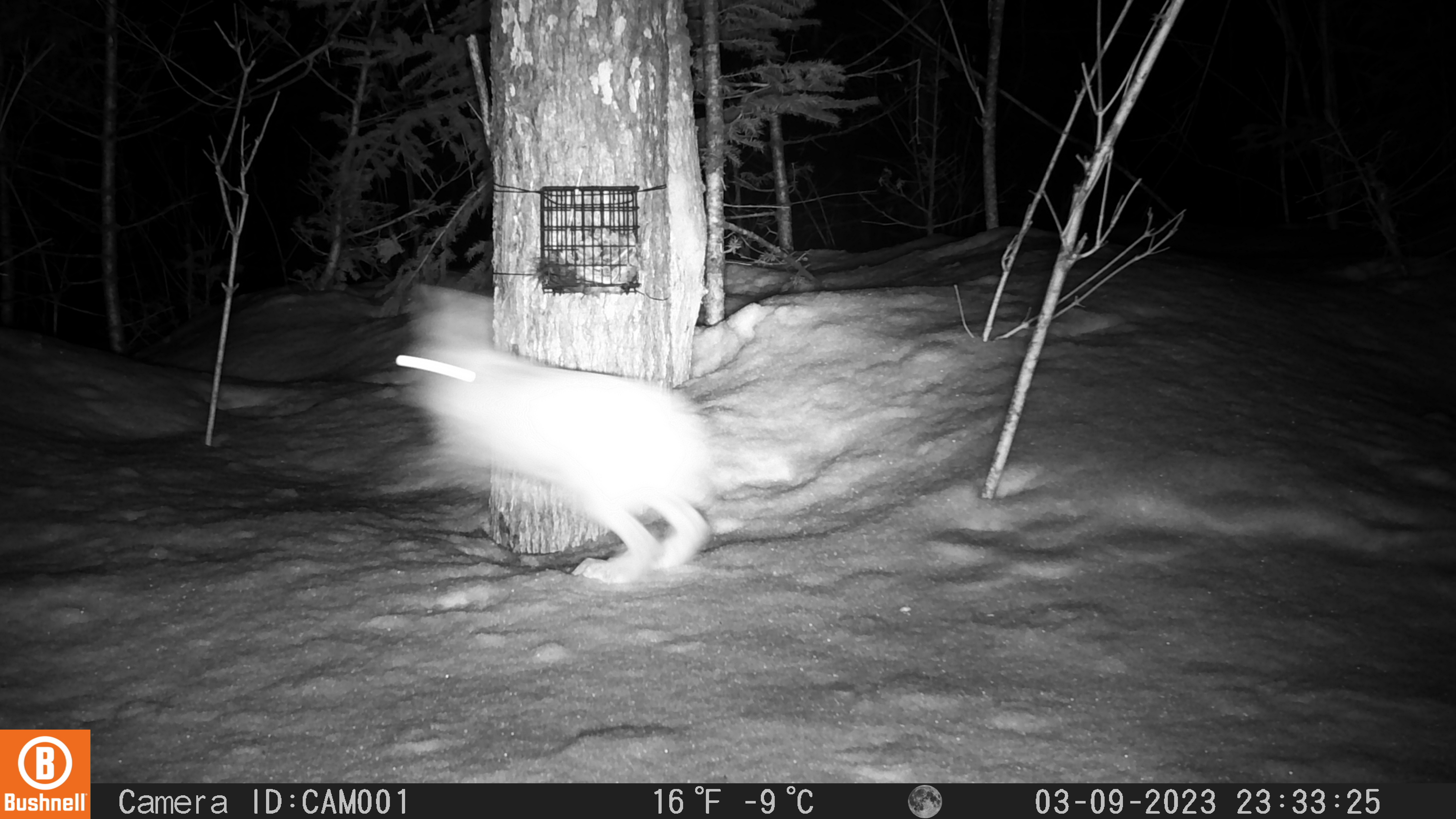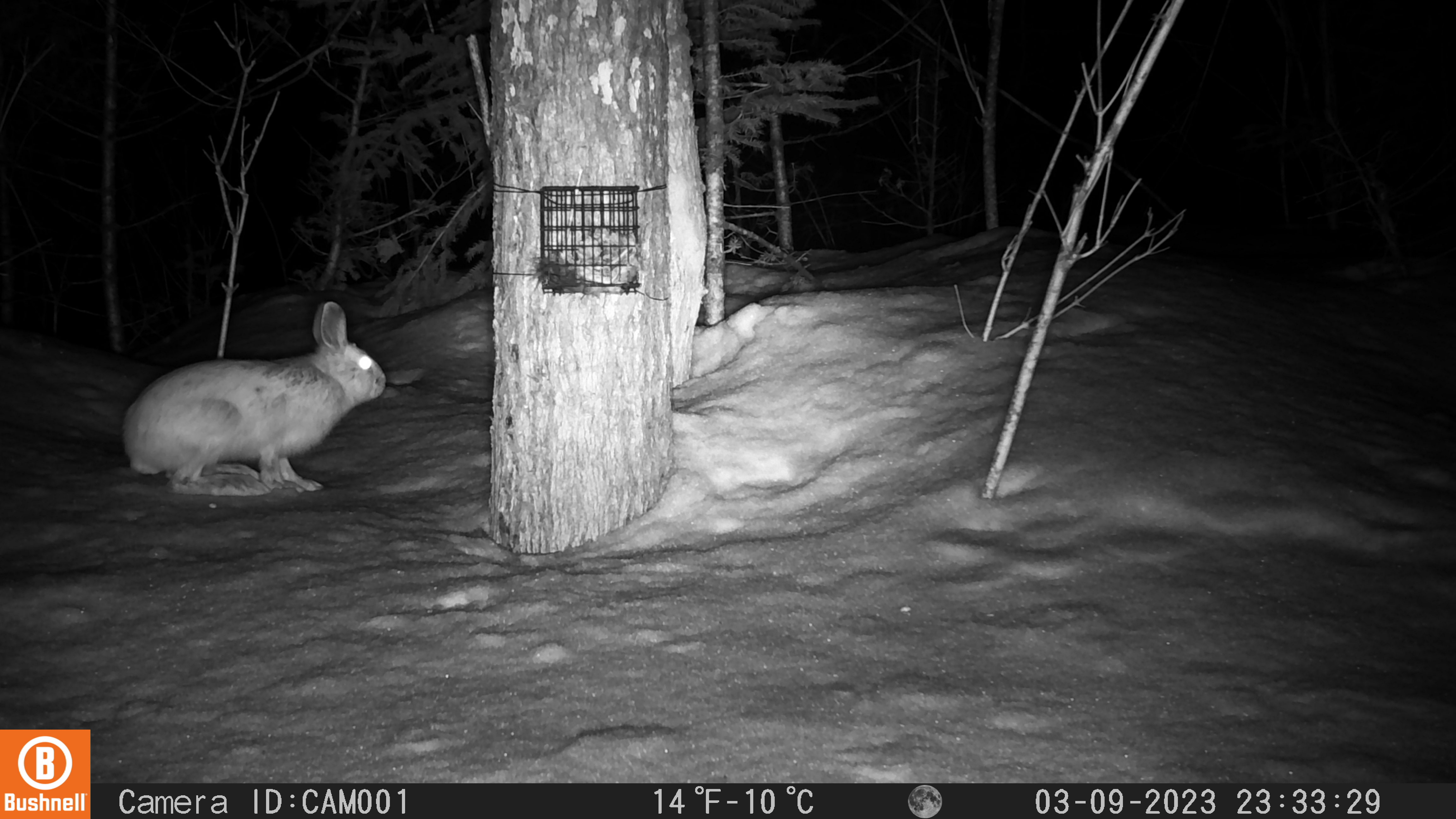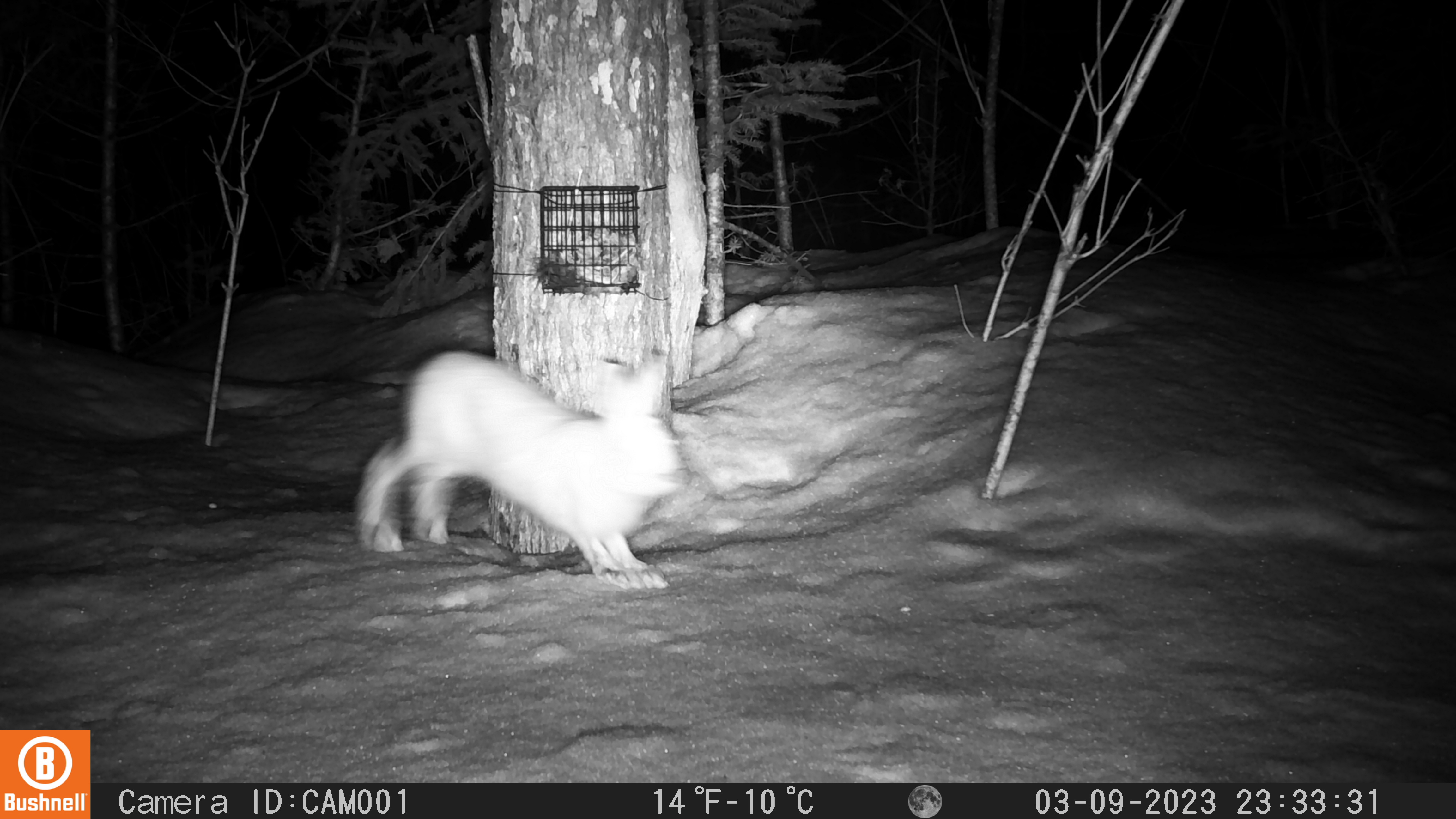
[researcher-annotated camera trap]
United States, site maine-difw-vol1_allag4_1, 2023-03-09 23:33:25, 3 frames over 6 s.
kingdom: Animalia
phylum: Chordata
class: Mammalia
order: Lagomorpha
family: Leporidae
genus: Lepus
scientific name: Lepus americanus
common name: snowshoe hare